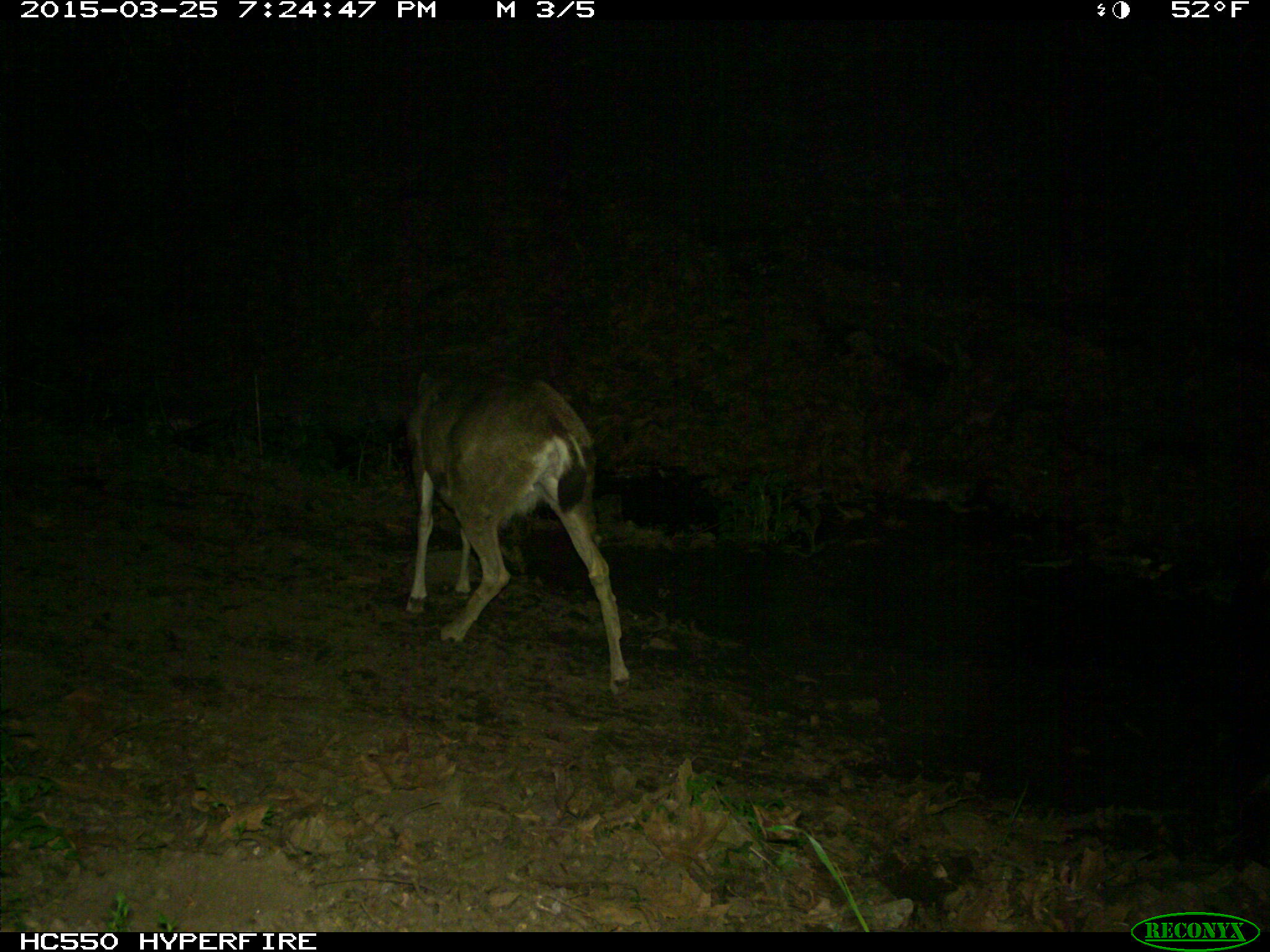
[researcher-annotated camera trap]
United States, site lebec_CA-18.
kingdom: Animalia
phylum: Chordata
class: Mammalia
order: Artiodactyla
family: Cervidae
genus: Odocoileus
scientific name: Odocoileus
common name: deer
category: unidentified deer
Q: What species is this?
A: Unidentified deer (deer) (Odocoileus).